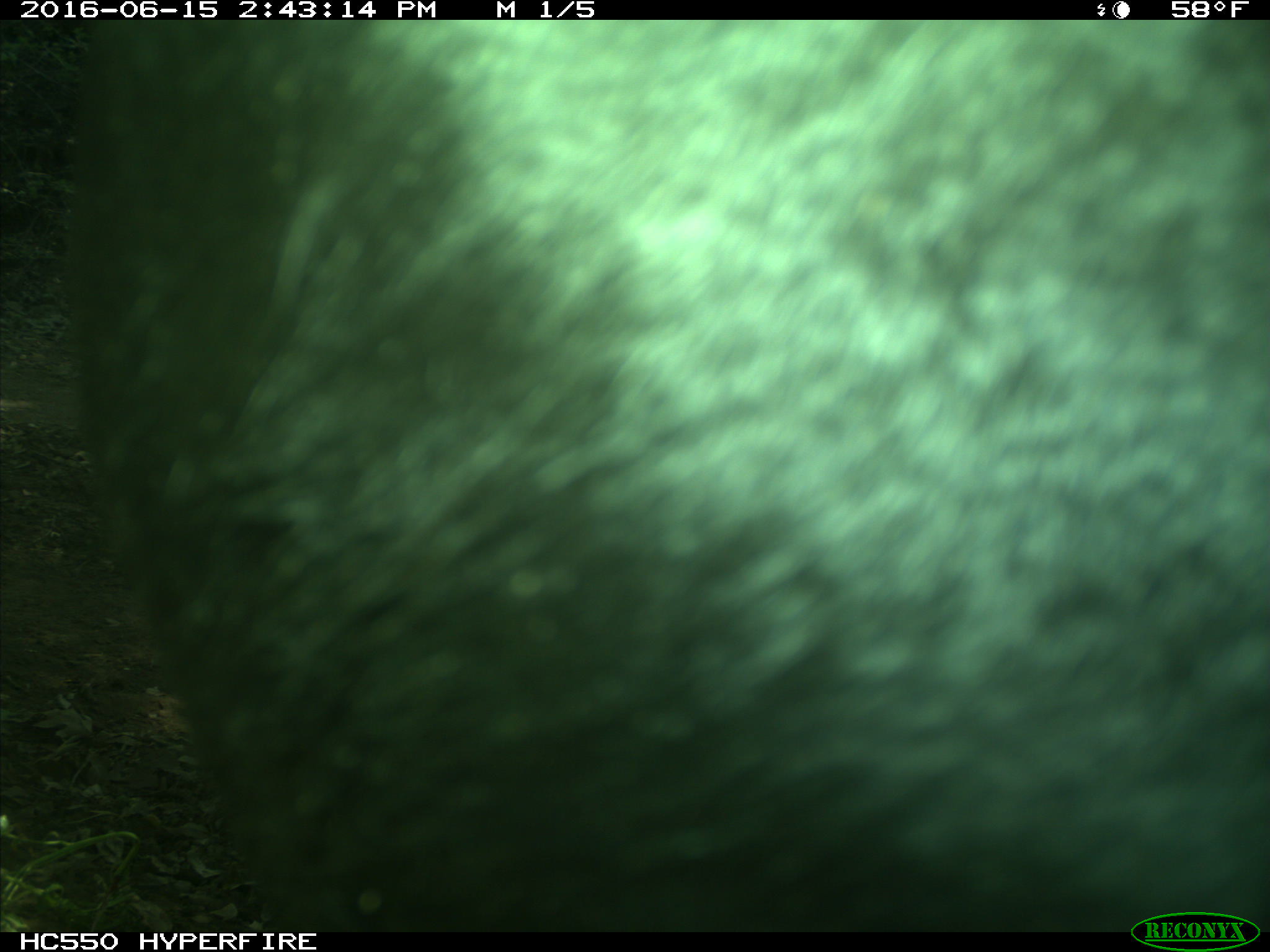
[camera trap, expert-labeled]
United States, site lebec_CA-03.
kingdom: Animalia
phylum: Chordata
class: Mammalia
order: Artiodactyla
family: Bovidae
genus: Bos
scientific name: Bos taurus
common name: domestic cow